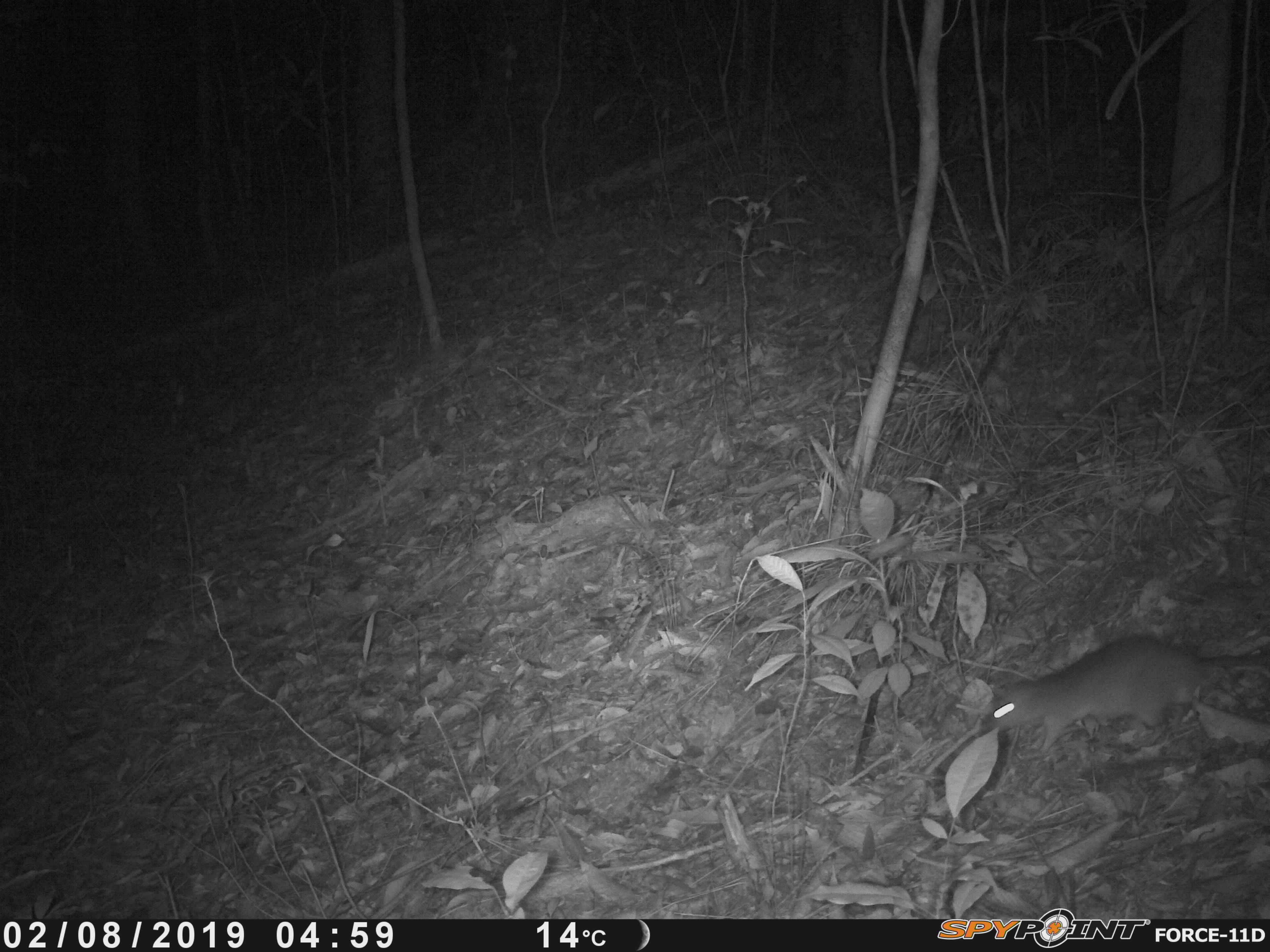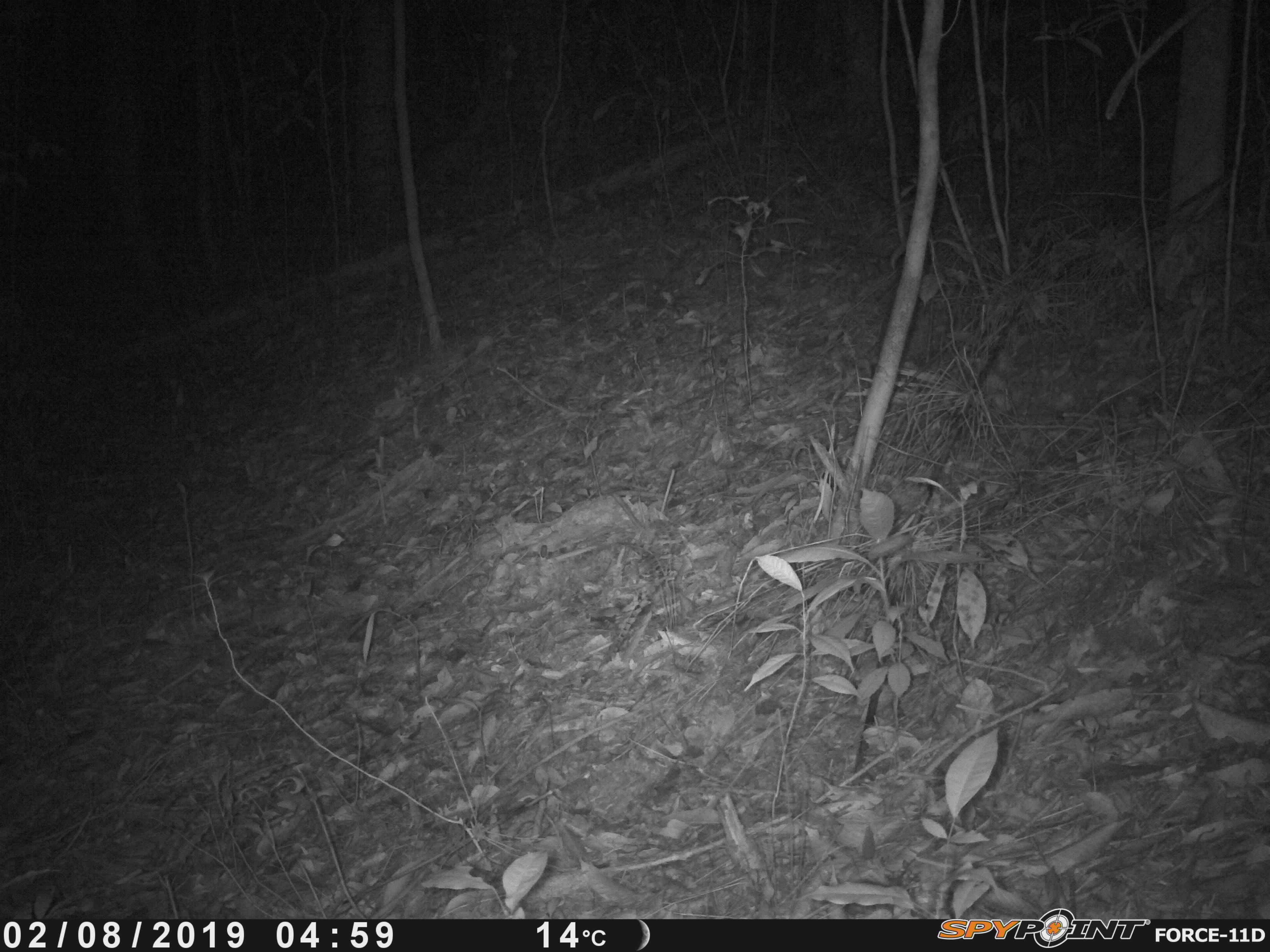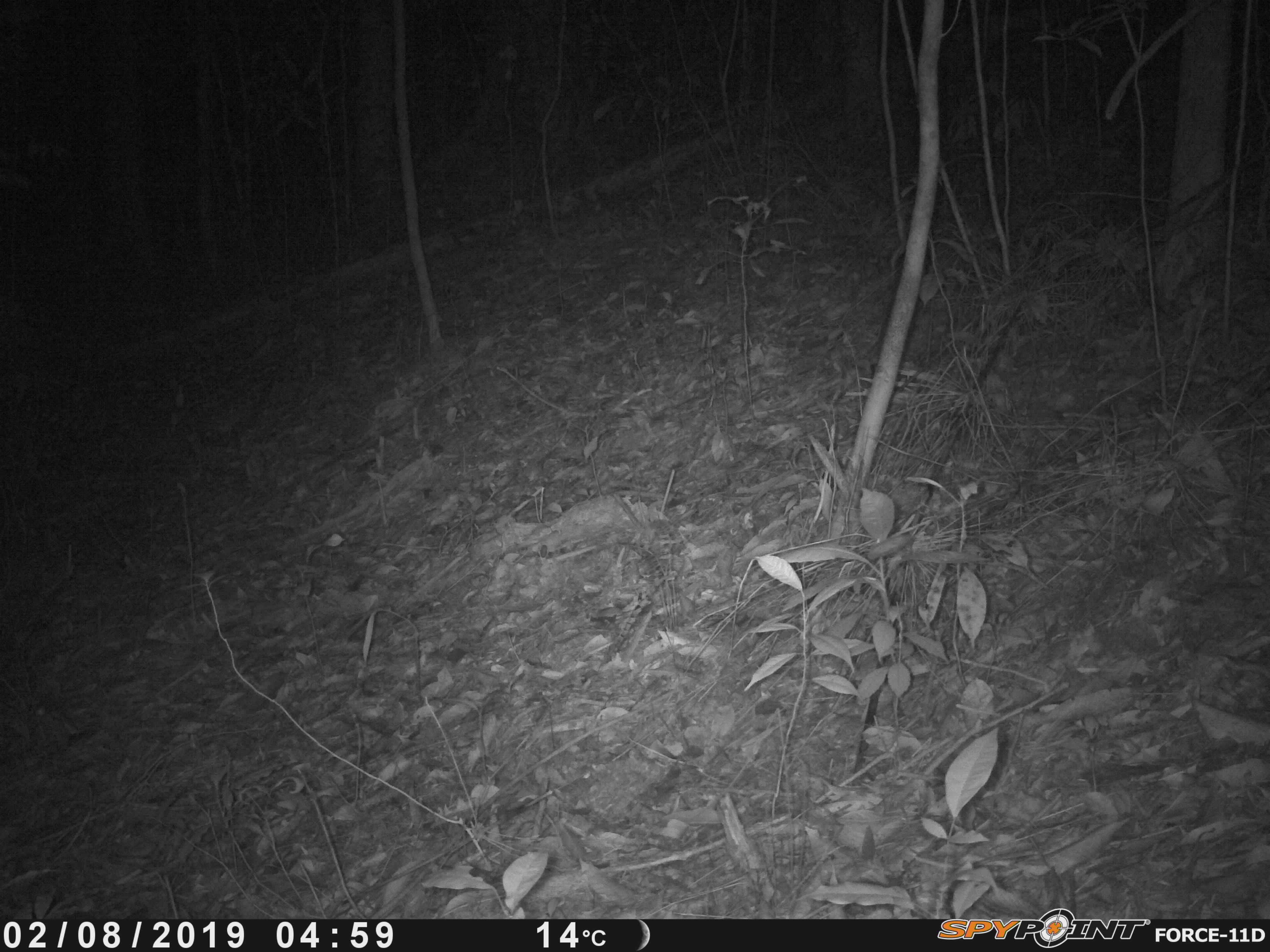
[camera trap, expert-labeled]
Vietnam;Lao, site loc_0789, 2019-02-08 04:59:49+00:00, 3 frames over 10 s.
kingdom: Animalia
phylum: Chordata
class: Mammalia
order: Carnivora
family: Mustelidae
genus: Melogale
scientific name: Melogale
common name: ferret badger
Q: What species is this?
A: Ferret badger (Melogale).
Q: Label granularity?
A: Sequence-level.